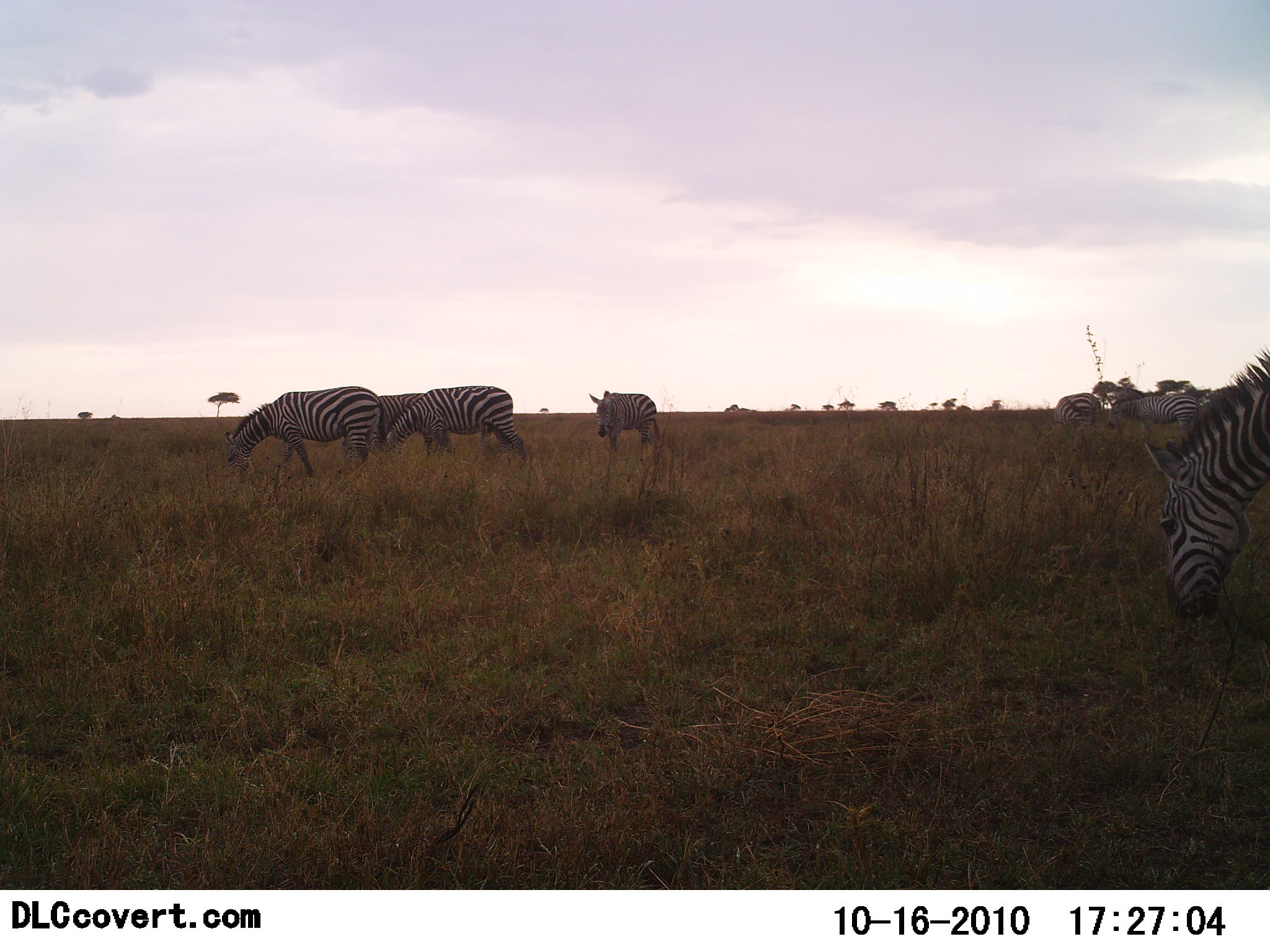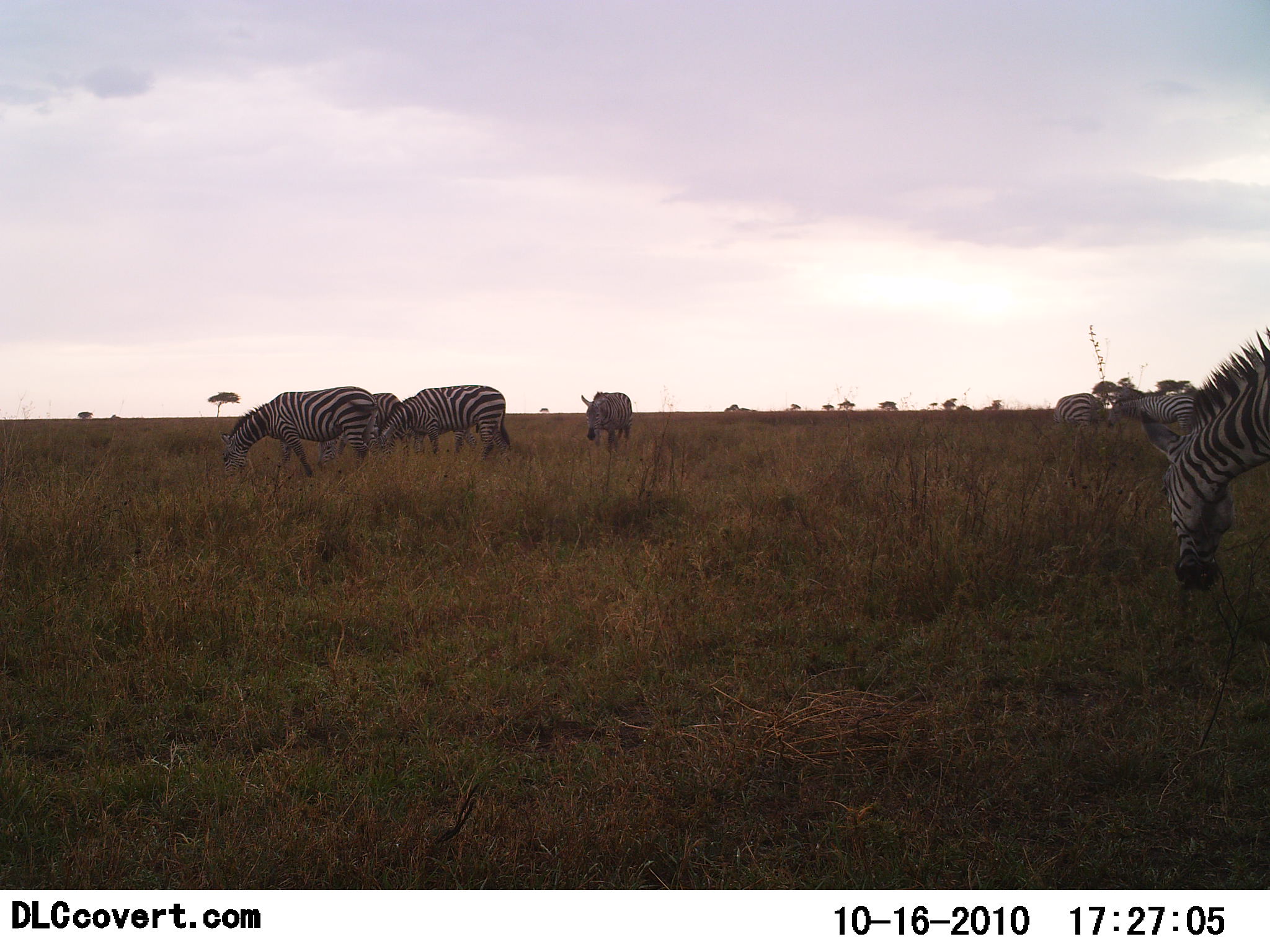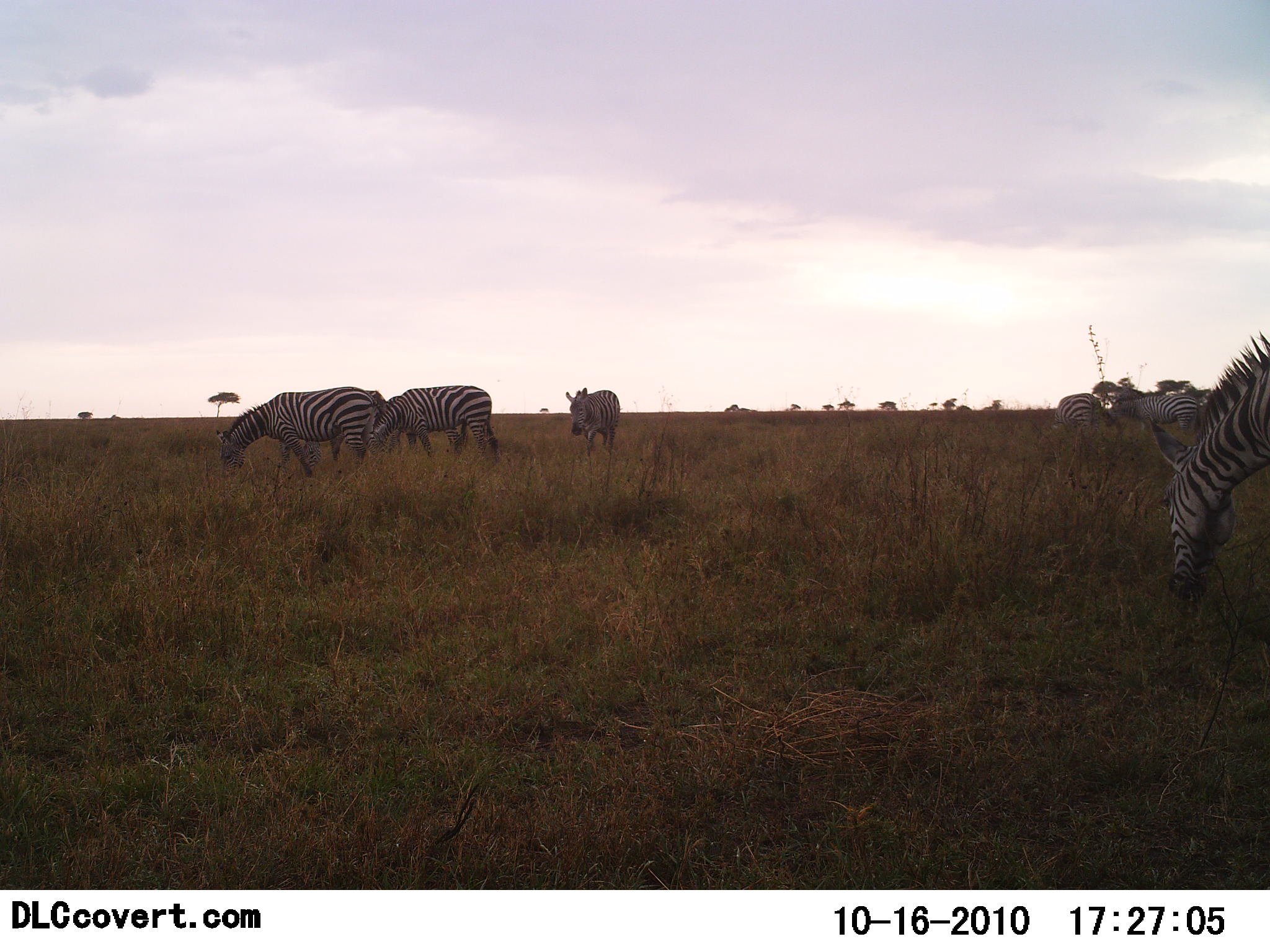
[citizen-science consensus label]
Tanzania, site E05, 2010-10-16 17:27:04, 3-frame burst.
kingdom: Animalia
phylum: Chordata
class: Mammalia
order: Perissodactyla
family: Equidae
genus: Equus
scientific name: Equus quagga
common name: plains zebra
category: zebra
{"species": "zebra (plains zebra) (Equus quagga)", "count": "7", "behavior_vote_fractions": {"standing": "20%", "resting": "0%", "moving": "53%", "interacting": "7%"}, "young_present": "0%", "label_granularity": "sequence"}